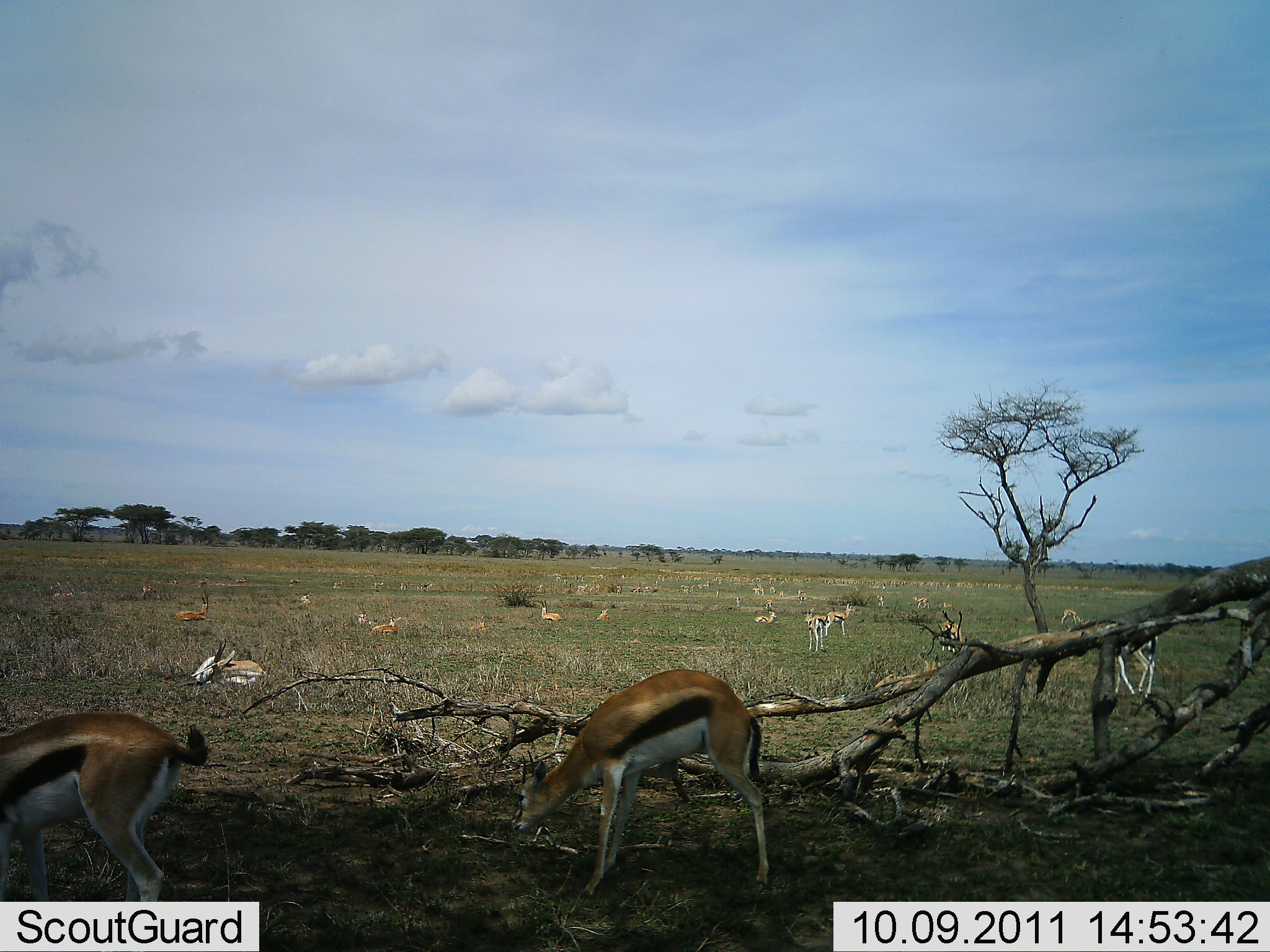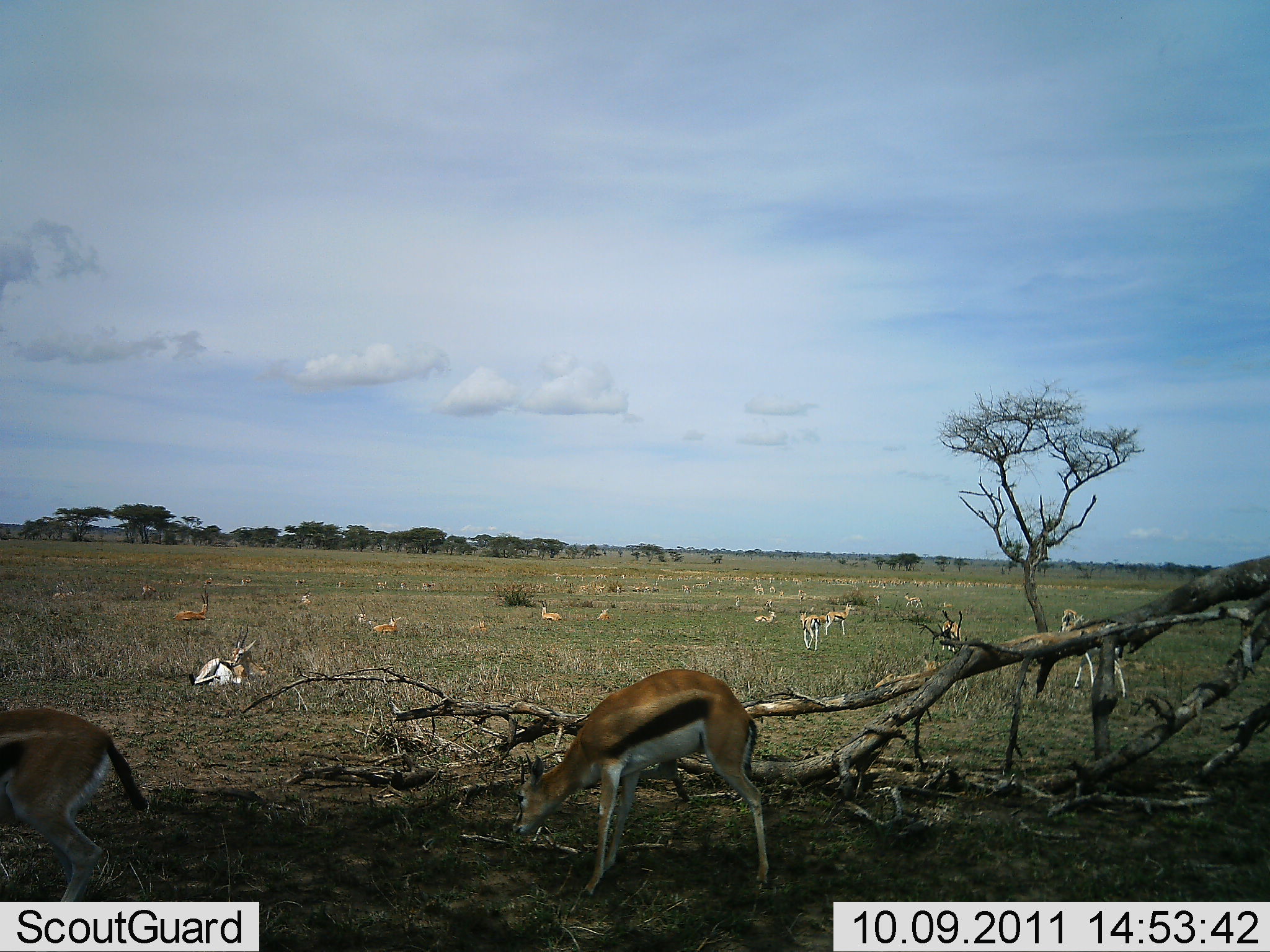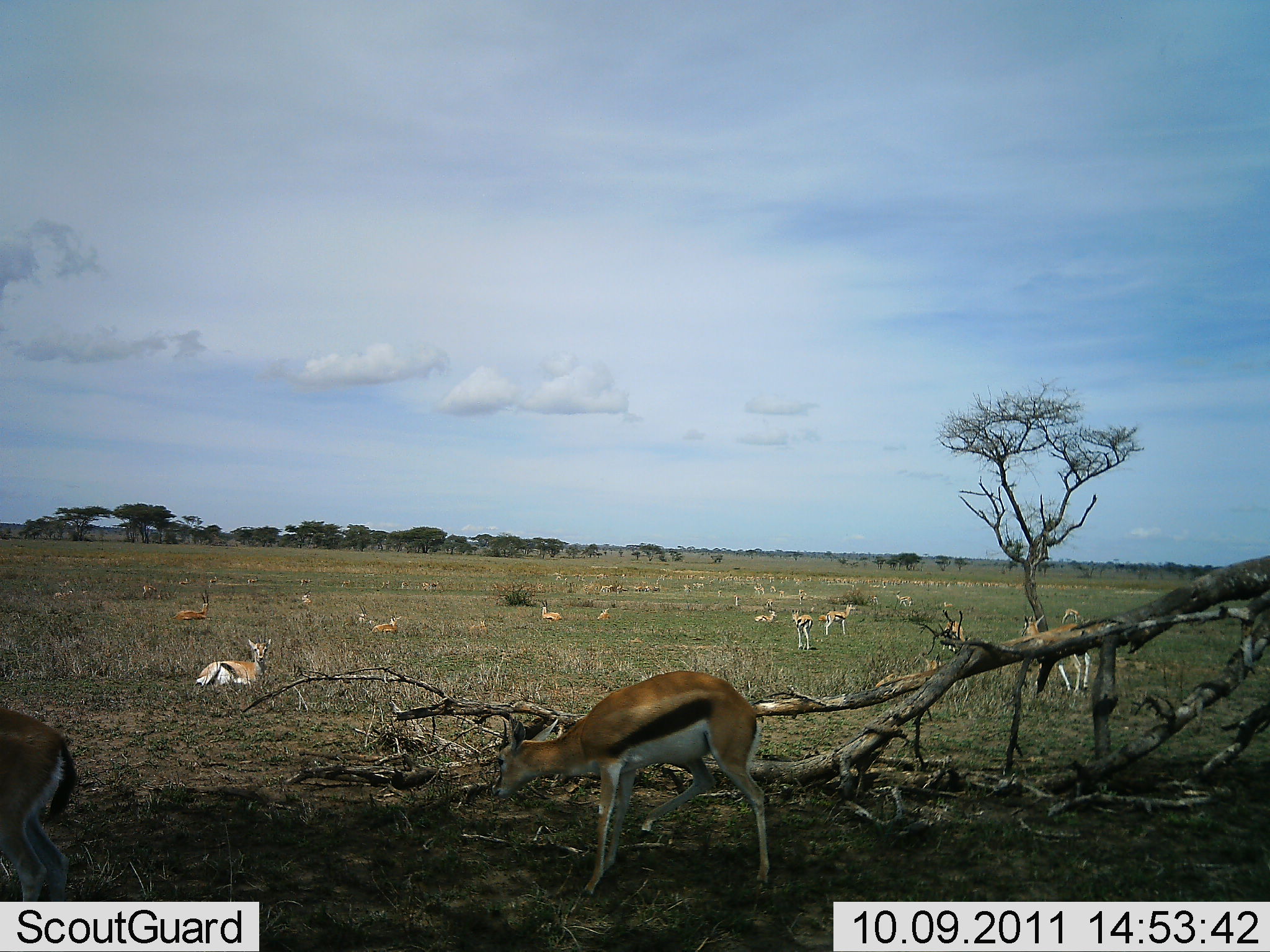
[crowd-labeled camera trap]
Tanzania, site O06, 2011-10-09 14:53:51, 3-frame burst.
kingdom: Animalia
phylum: Chordata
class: Mammalia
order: Artiodactyla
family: Bovidae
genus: Eudorcas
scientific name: Eudorcas thomsonii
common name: thomson's gazelle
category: gazellethomsons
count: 11-50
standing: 50%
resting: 80%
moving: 20%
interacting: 10%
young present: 0%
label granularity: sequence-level